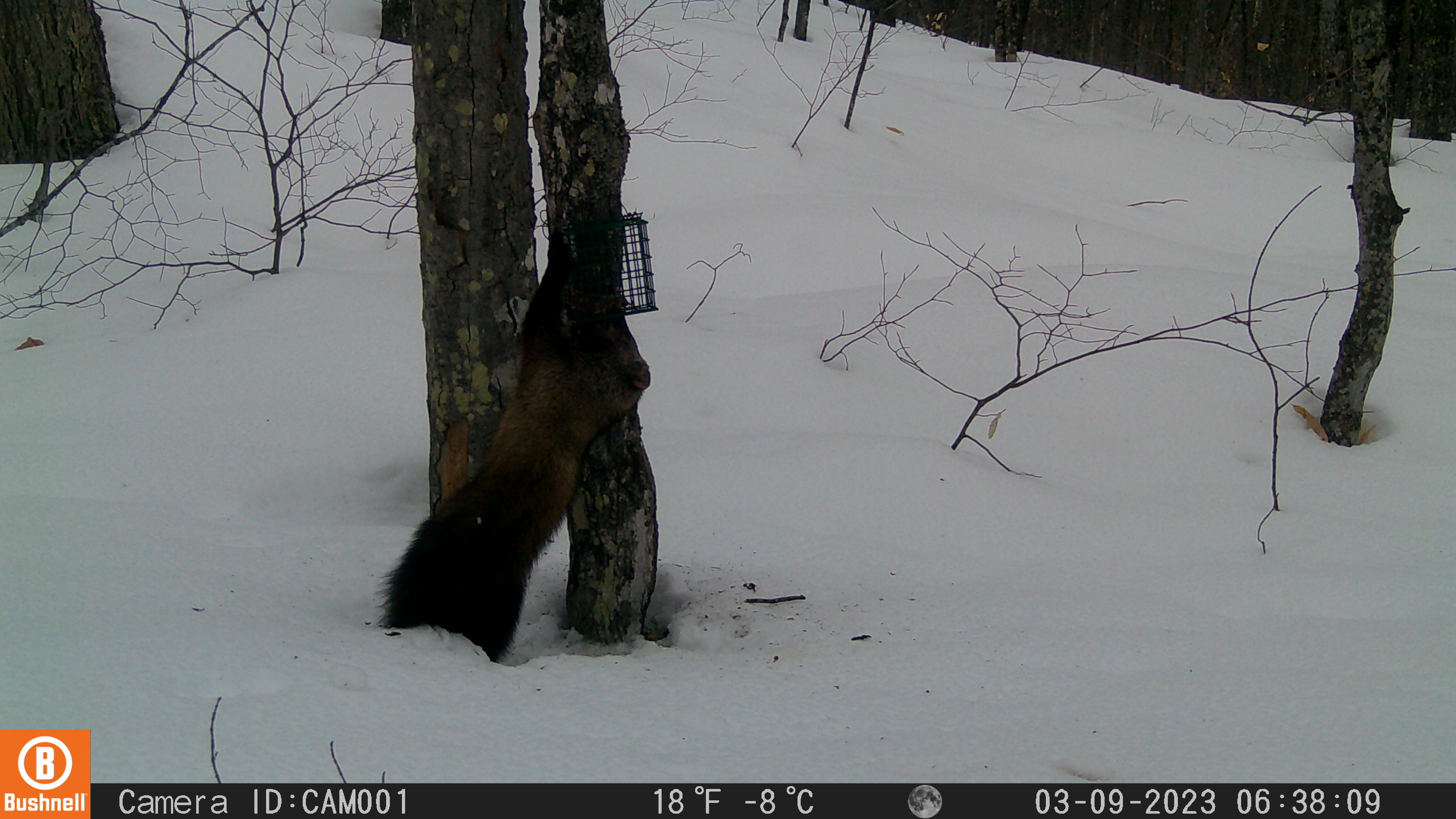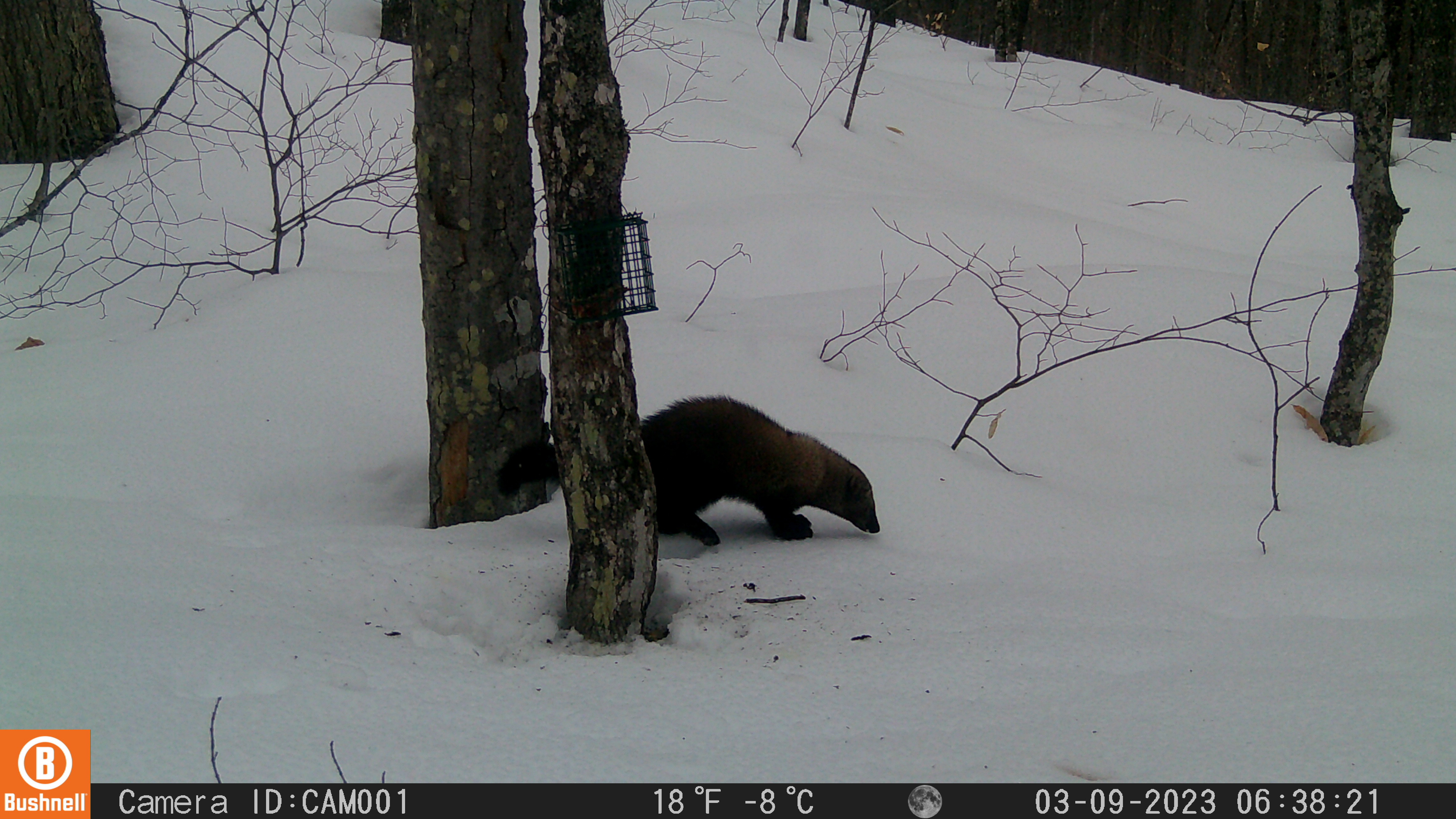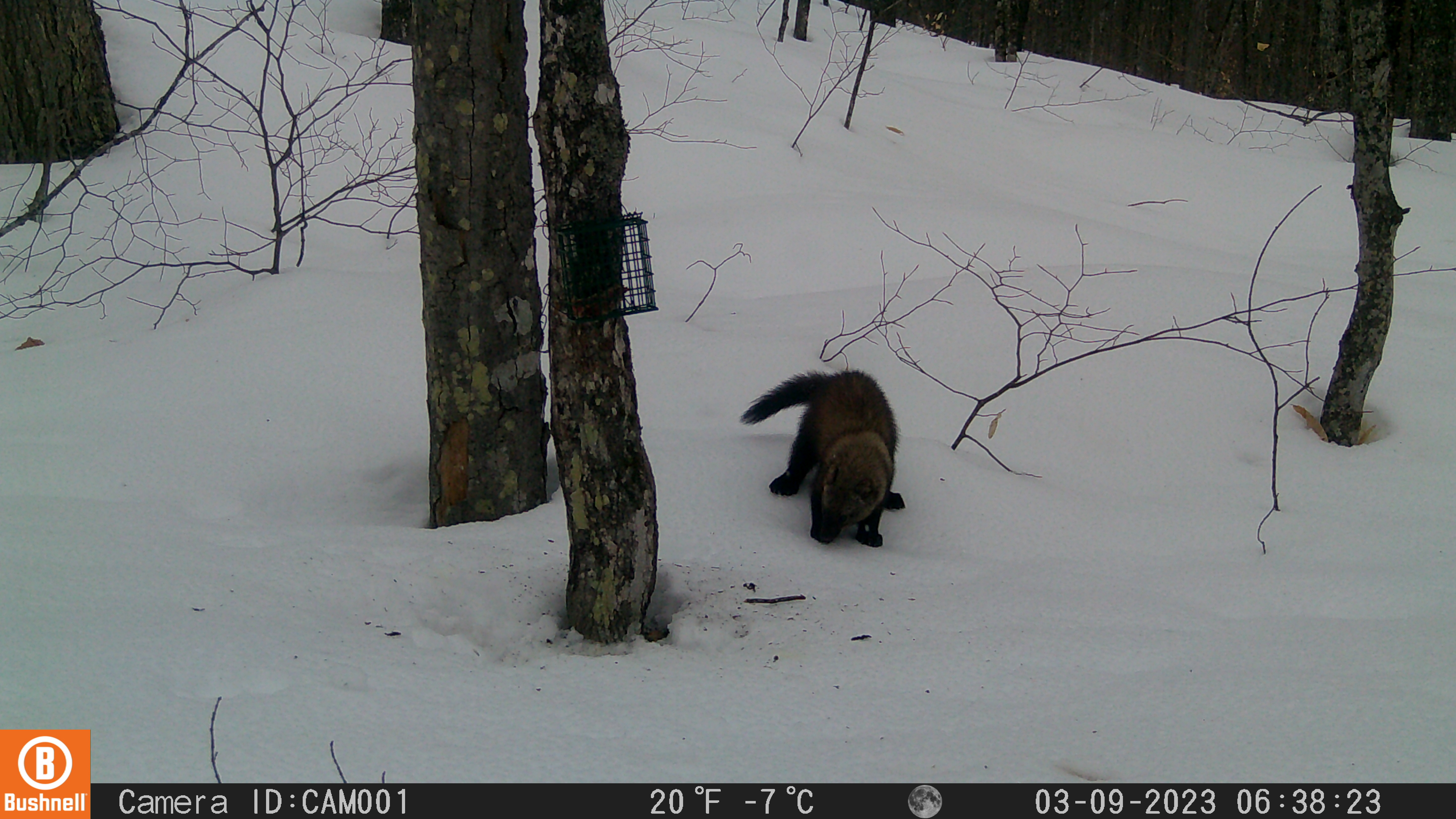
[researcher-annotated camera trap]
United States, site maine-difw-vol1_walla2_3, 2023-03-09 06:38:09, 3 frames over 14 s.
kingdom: Animalia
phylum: Chordata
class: Mammalia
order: Carnivora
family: Mustelidae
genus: Pekania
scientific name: Pekania pennanti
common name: fisher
Fisher (Pekania pennanti).